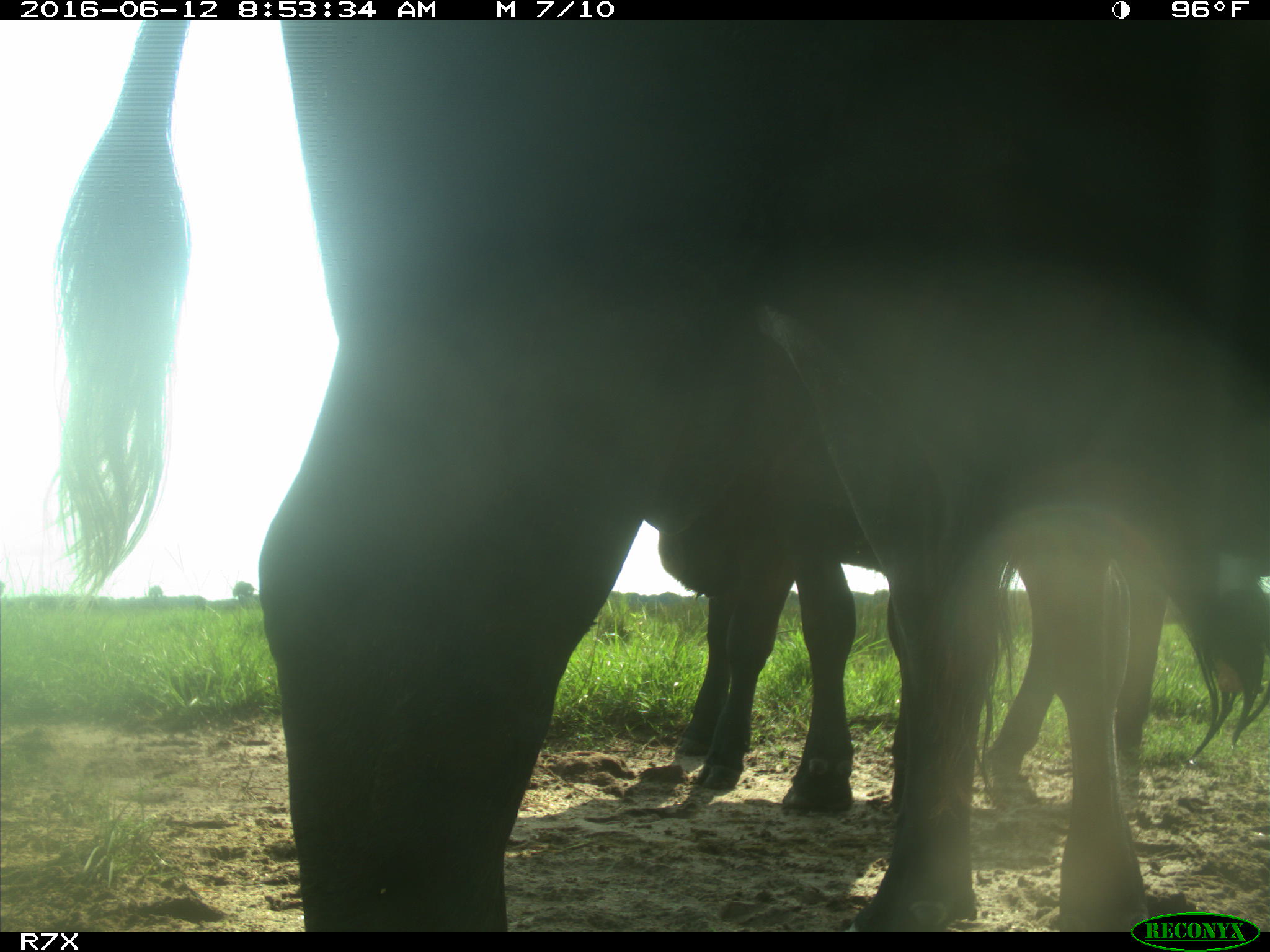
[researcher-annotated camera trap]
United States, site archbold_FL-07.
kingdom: Animalia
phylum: Chordata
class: Mammalia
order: Artiodactyla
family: Bovidae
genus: Bos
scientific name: Bos taurus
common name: domestic cow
Bos taurus (domestic cow).